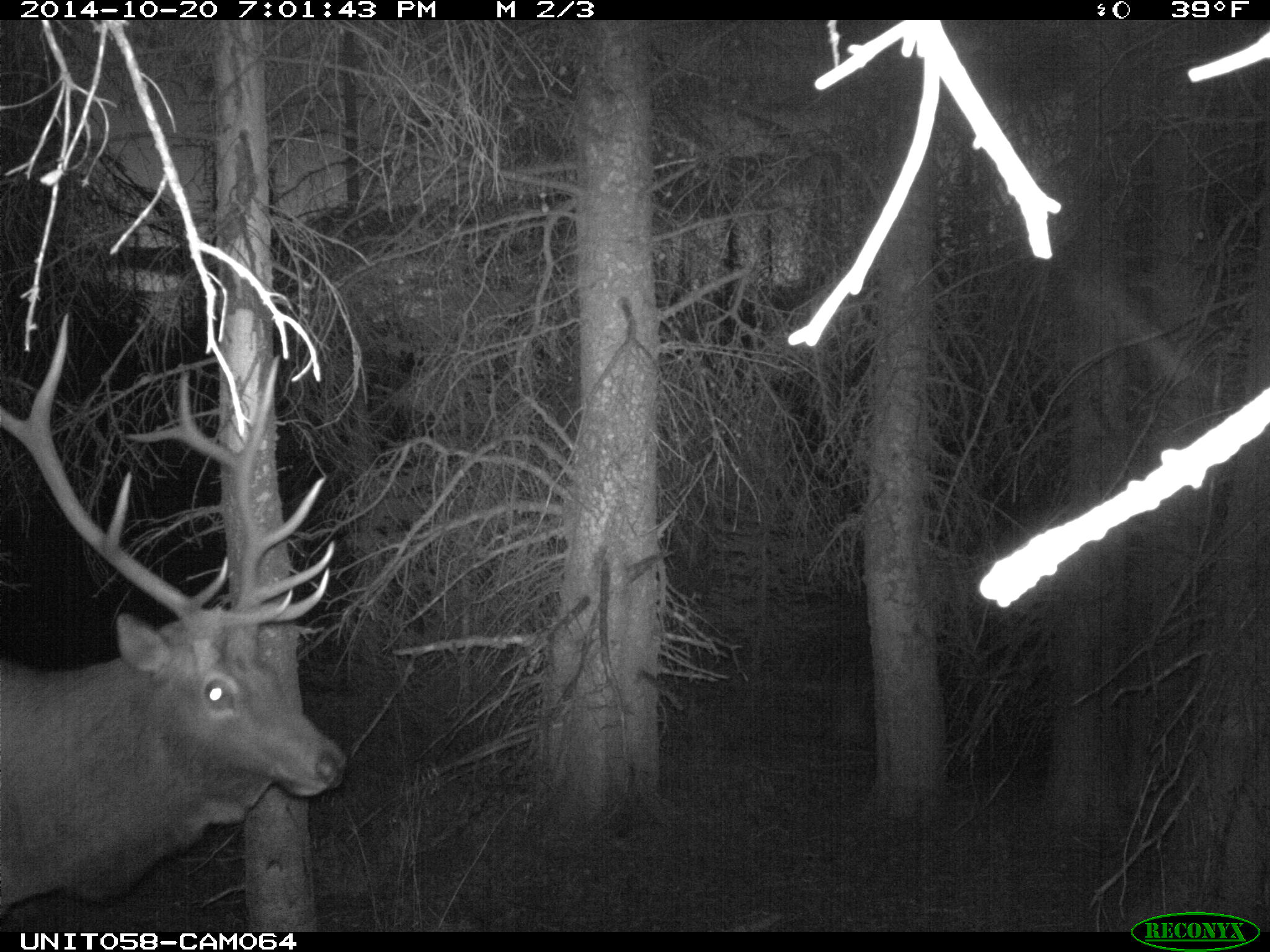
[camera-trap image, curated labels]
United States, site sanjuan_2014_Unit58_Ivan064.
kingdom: Animalia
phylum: Chordata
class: Mammalia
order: Artiodactyla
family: Cervidae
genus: Cervus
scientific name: Cervus elaphus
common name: red deer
Cervus elaphus (red deer).